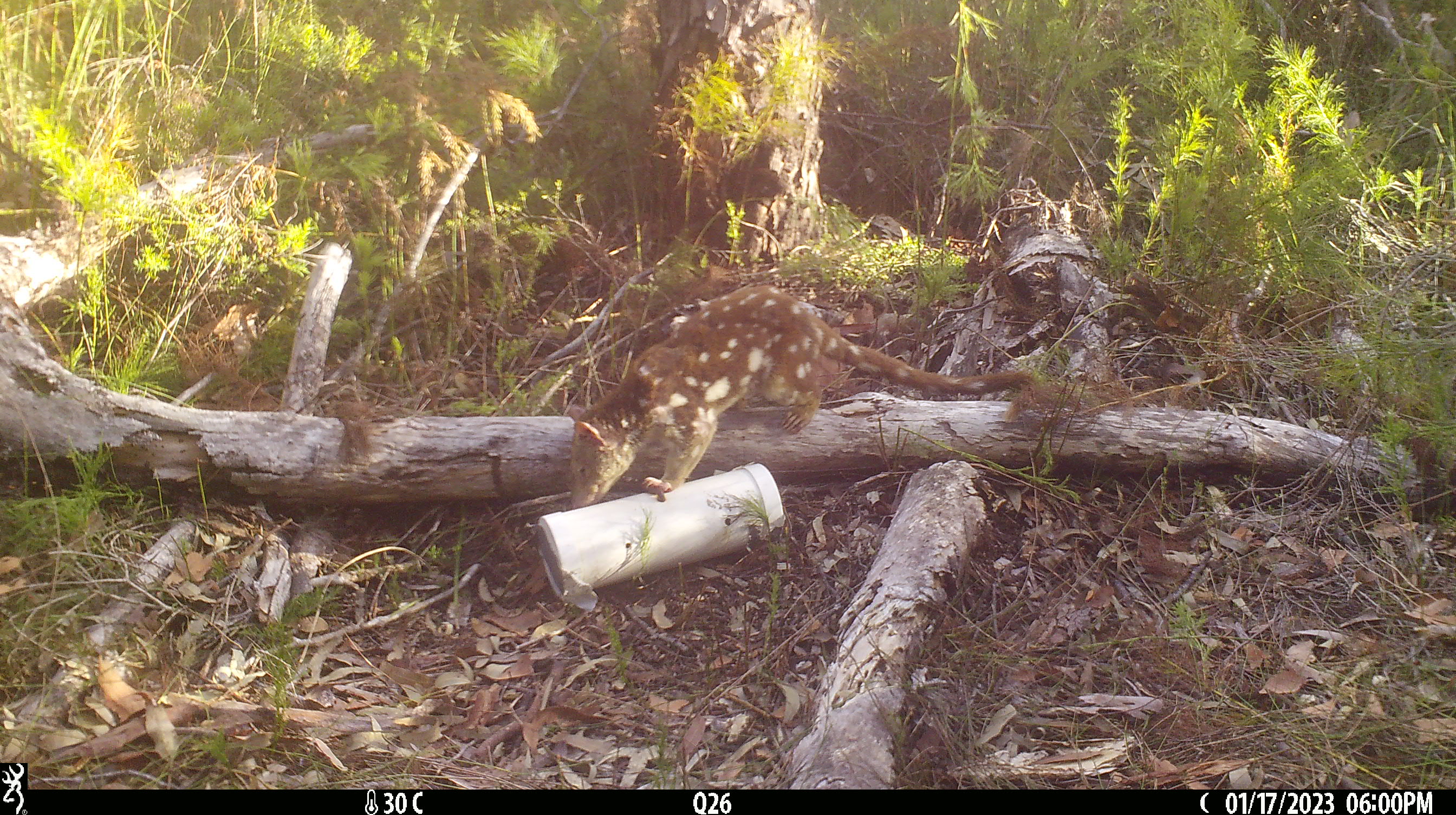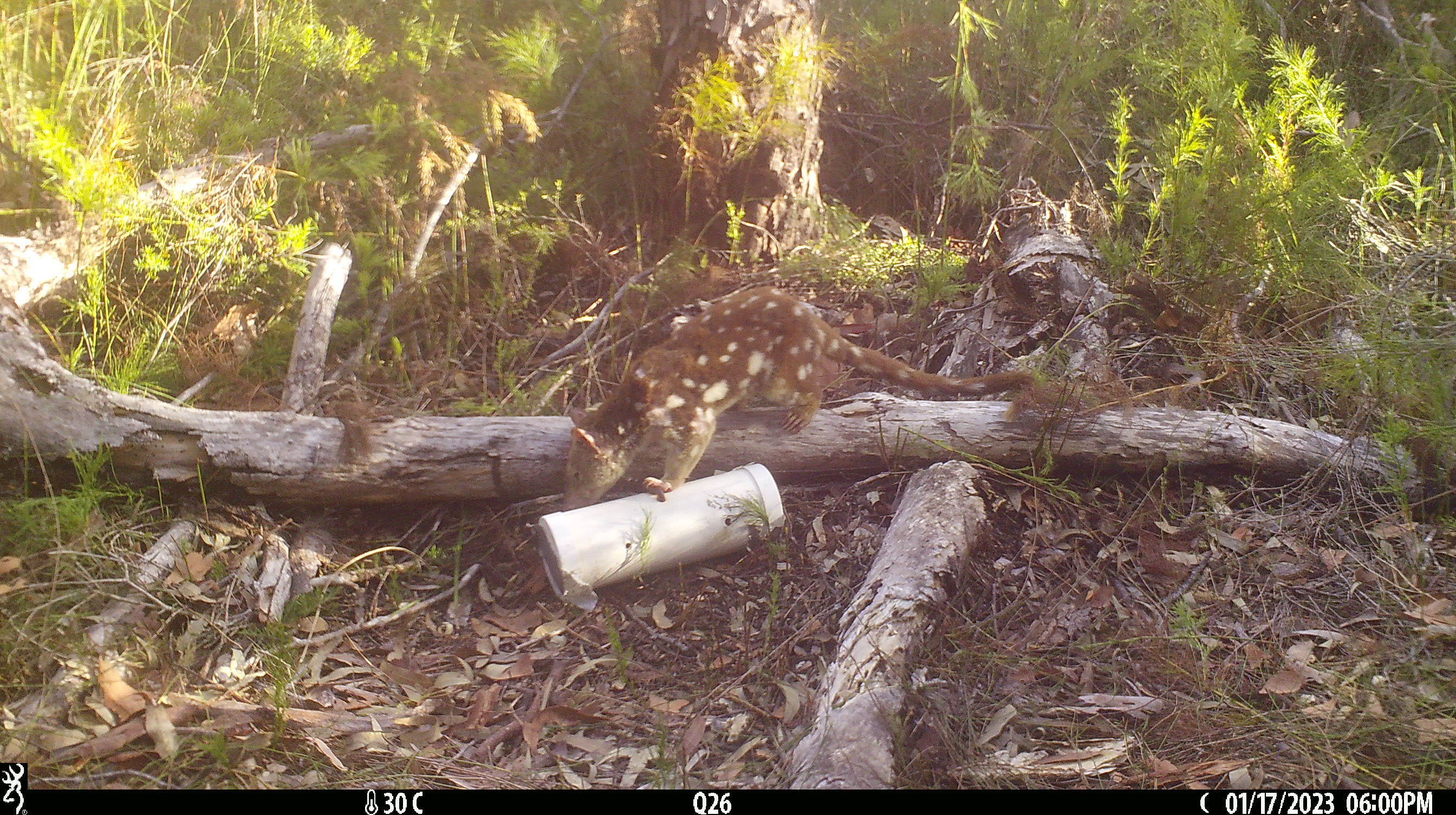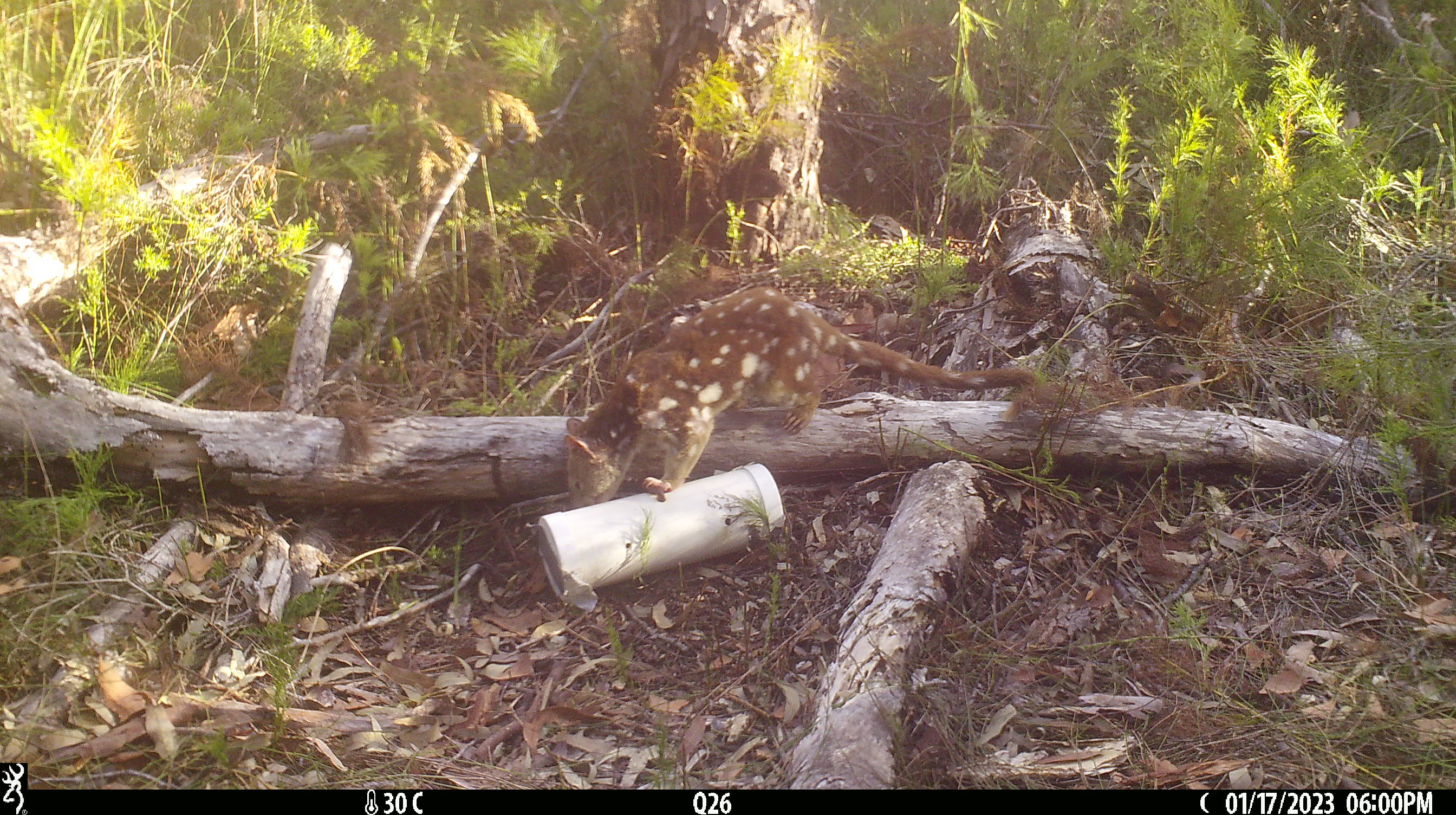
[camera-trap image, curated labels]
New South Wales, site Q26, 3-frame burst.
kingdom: Animalia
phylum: Chordata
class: Mammalia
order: Dasyuromorphia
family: Dasyuridae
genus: Dasyurus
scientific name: Dasyurus maculatus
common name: spotted-tailed quoll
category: quoll